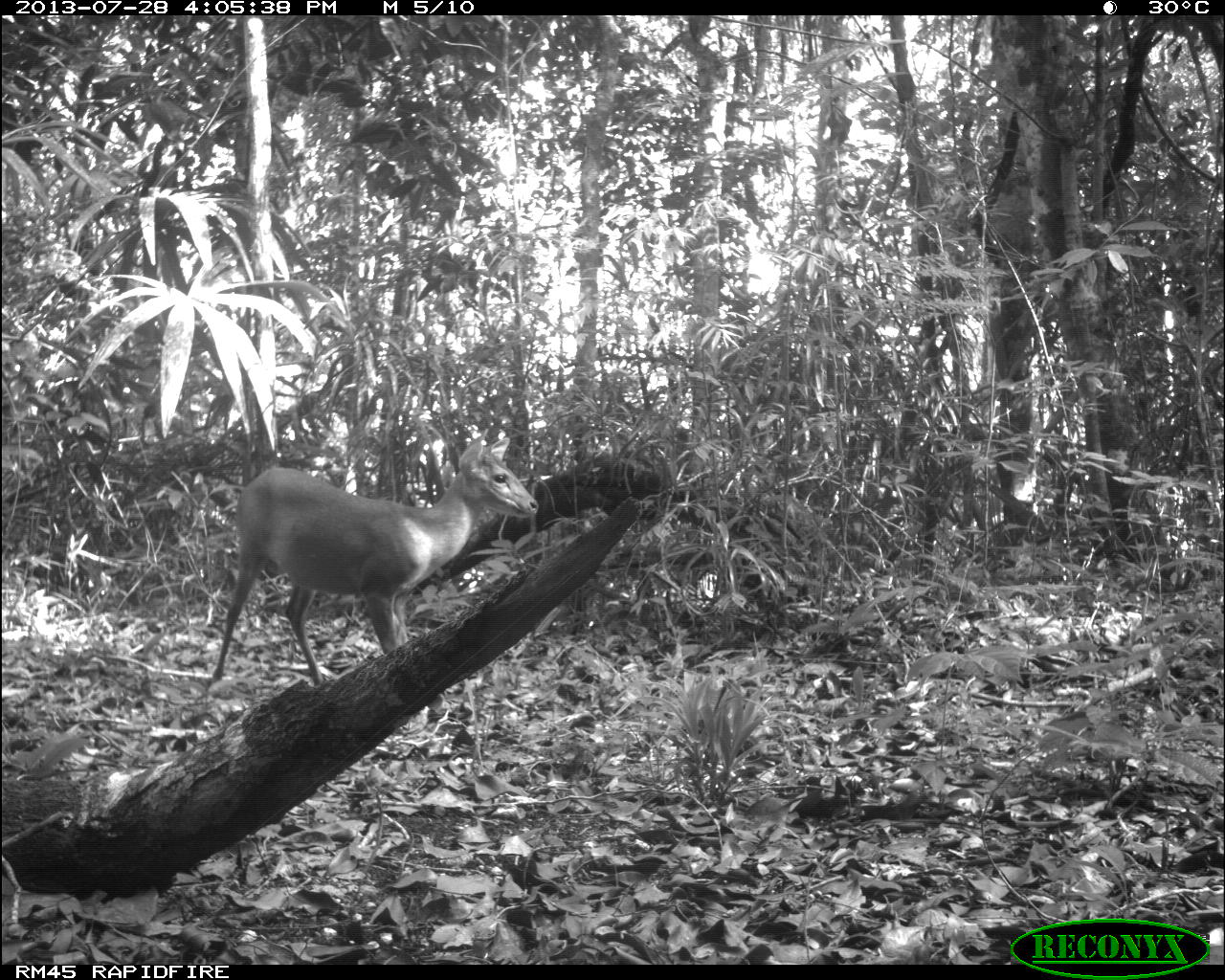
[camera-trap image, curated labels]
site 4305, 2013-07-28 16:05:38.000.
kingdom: Animalia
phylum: Chordata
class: Mammalia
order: Artiodactyla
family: Cervidae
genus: Mazama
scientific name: Mazama temama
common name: central american red brocket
Mazama temama (central american red brocket), count 1, sex male.